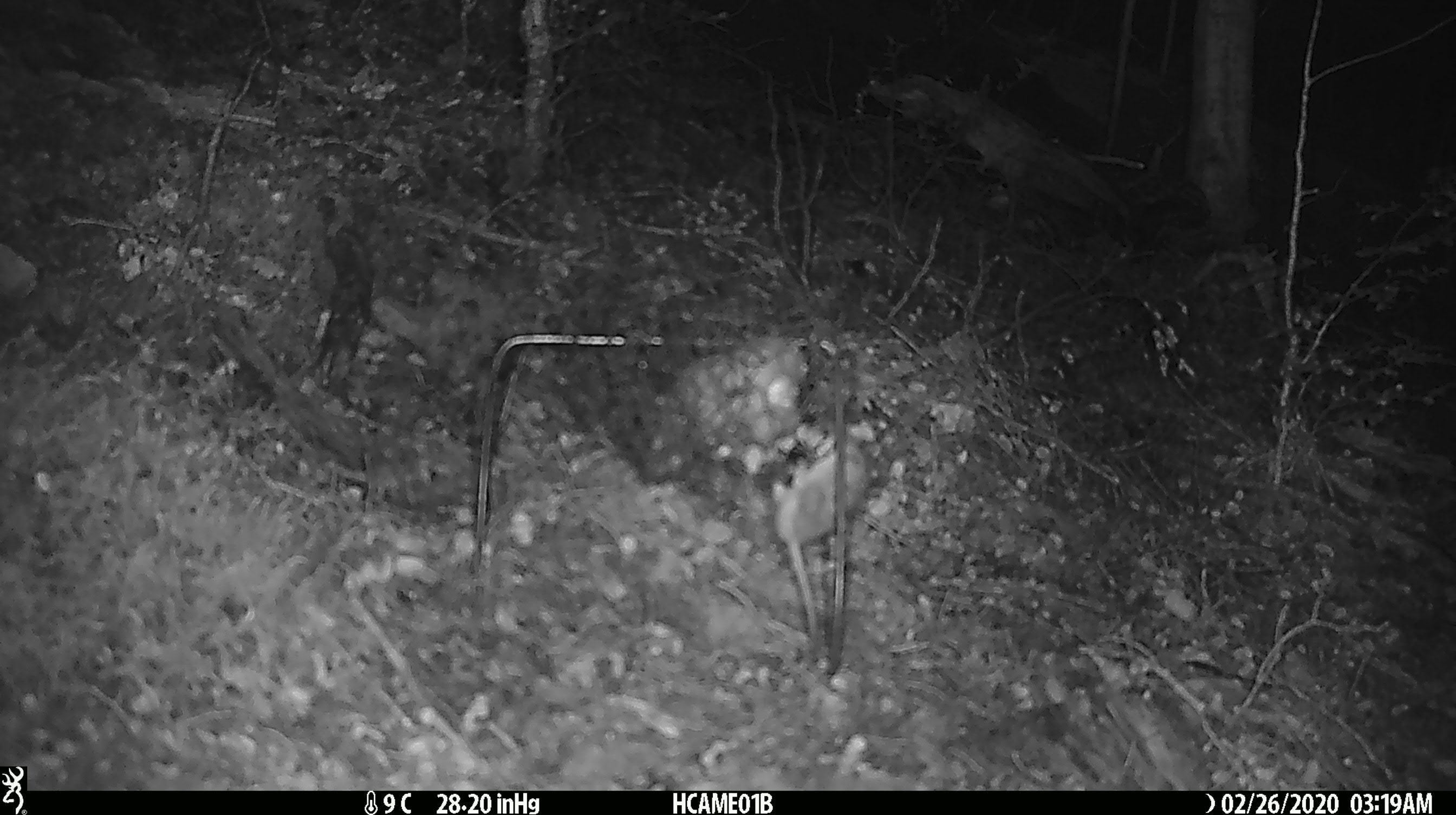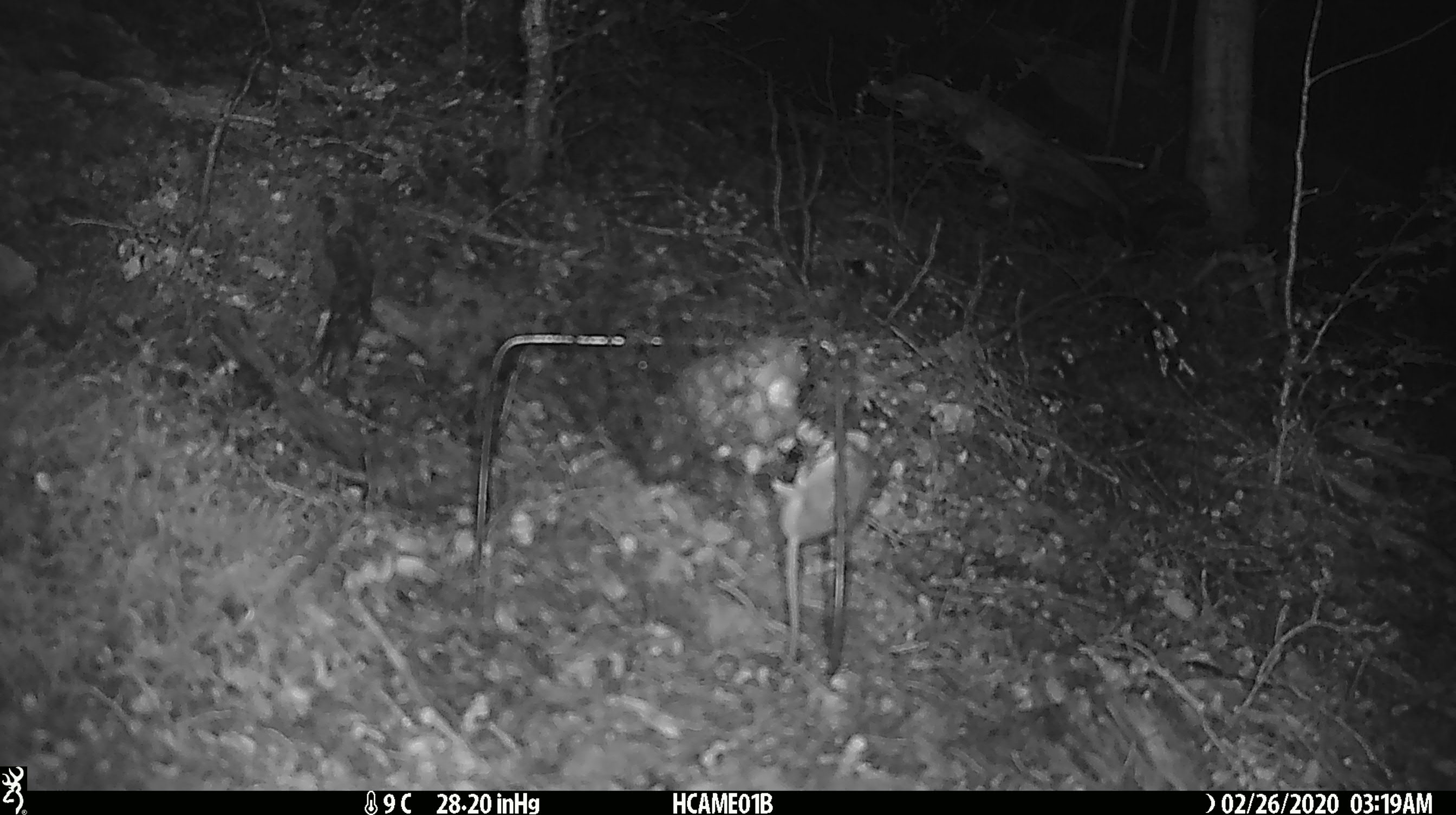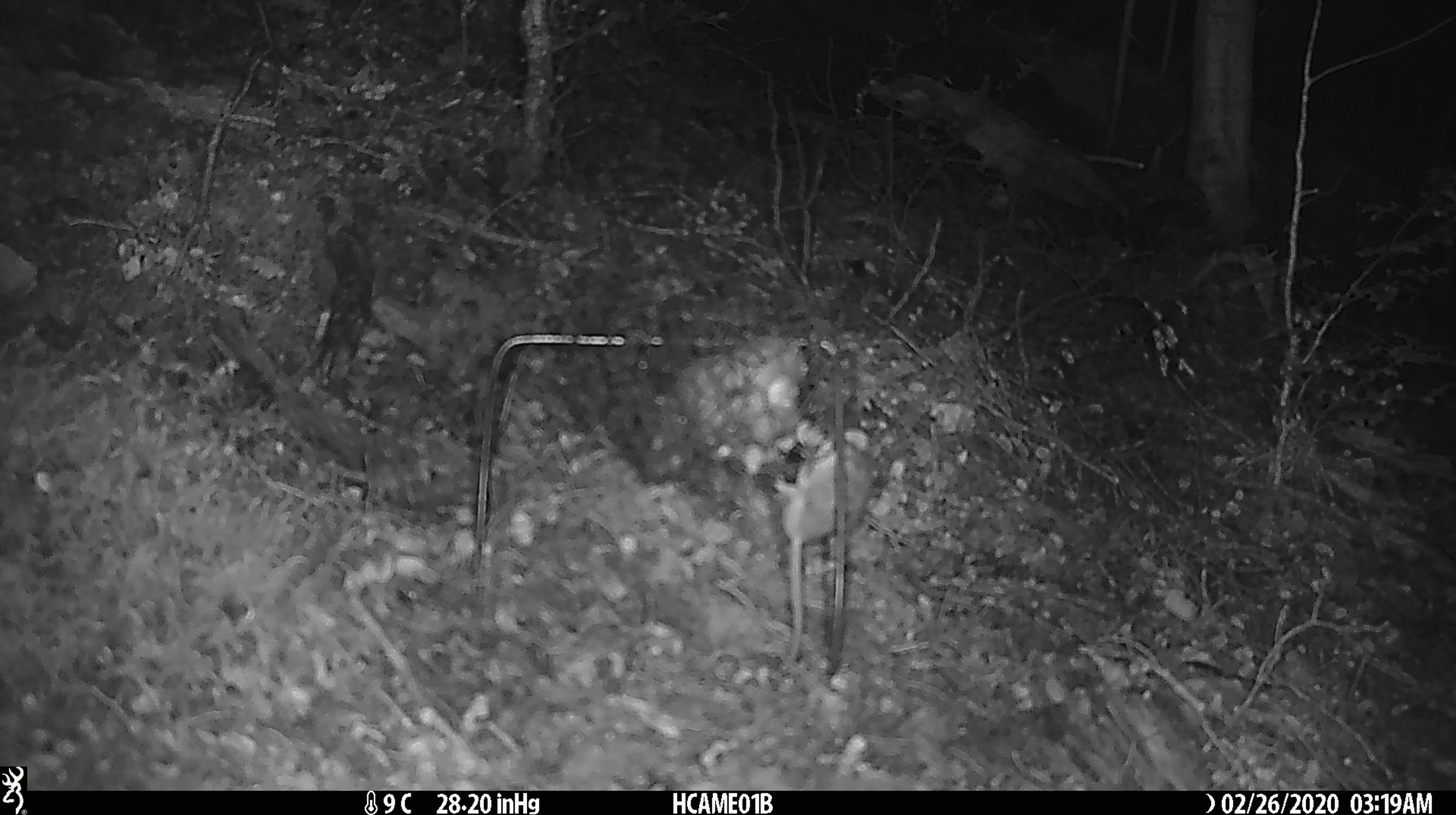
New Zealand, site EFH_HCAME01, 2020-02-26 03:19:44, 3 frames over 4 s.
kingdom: Animalia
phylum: Chordata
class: Mammalia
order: Rodentia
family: Muridae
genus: Mus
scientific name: Mus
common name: mouse